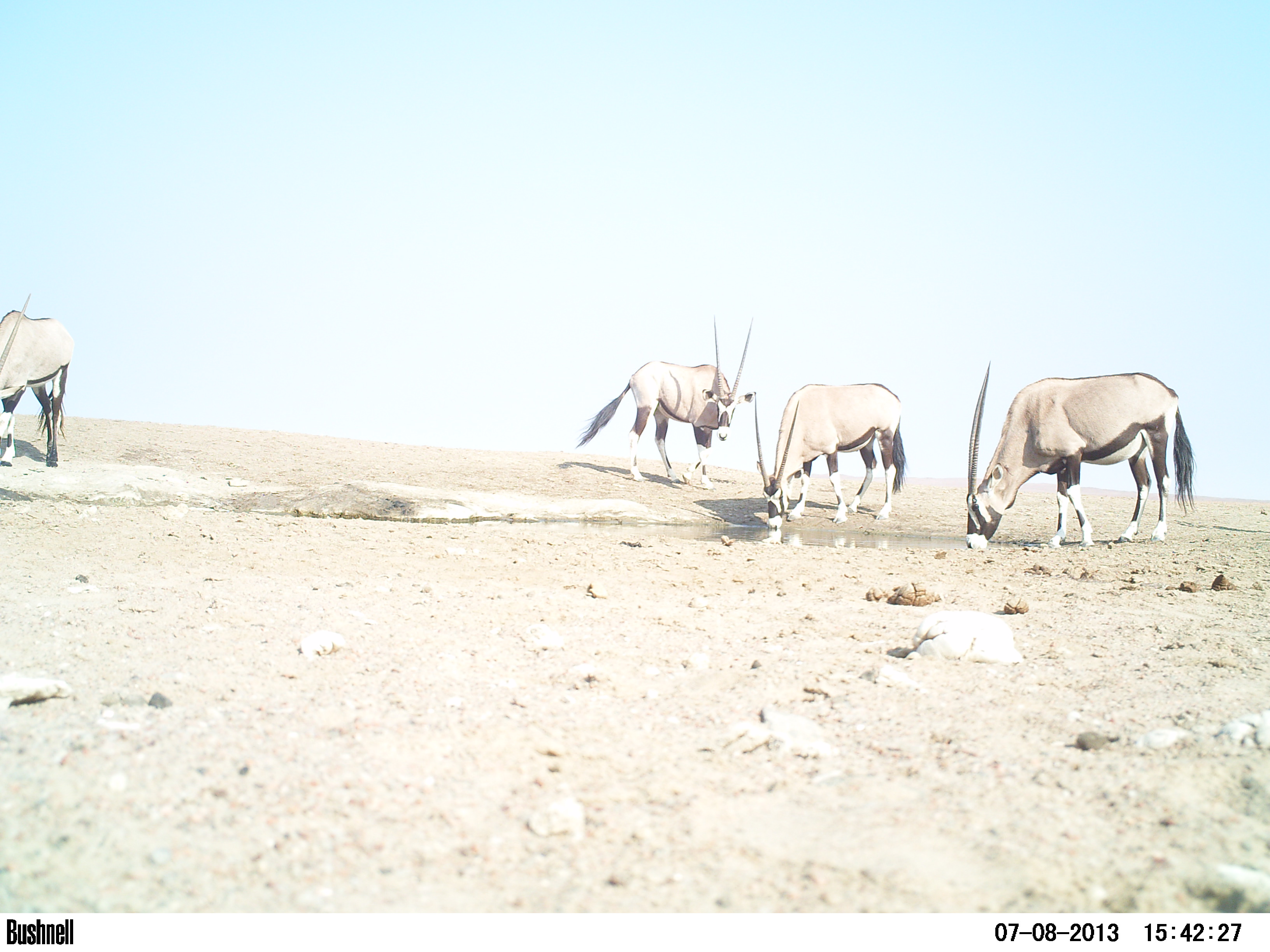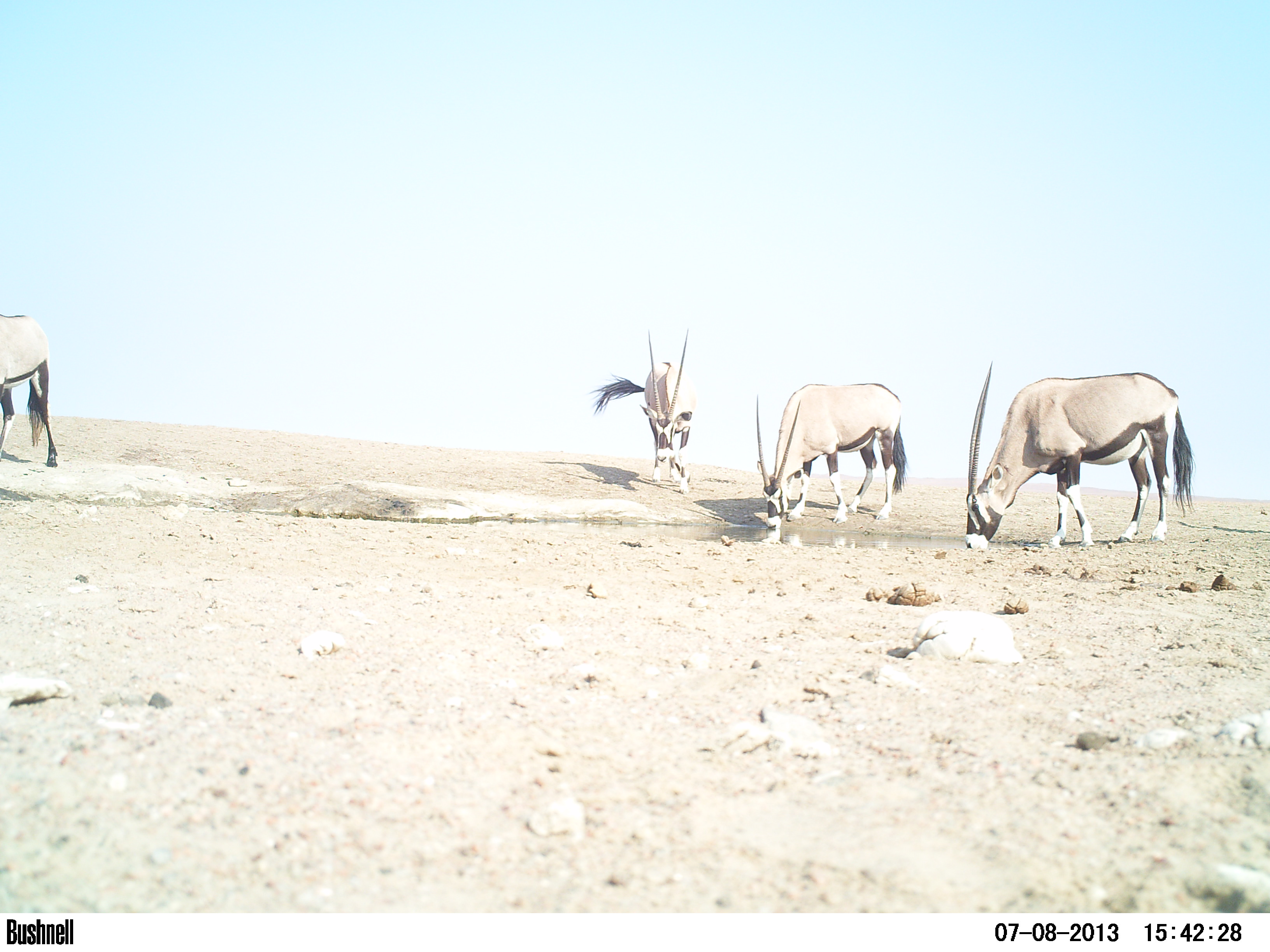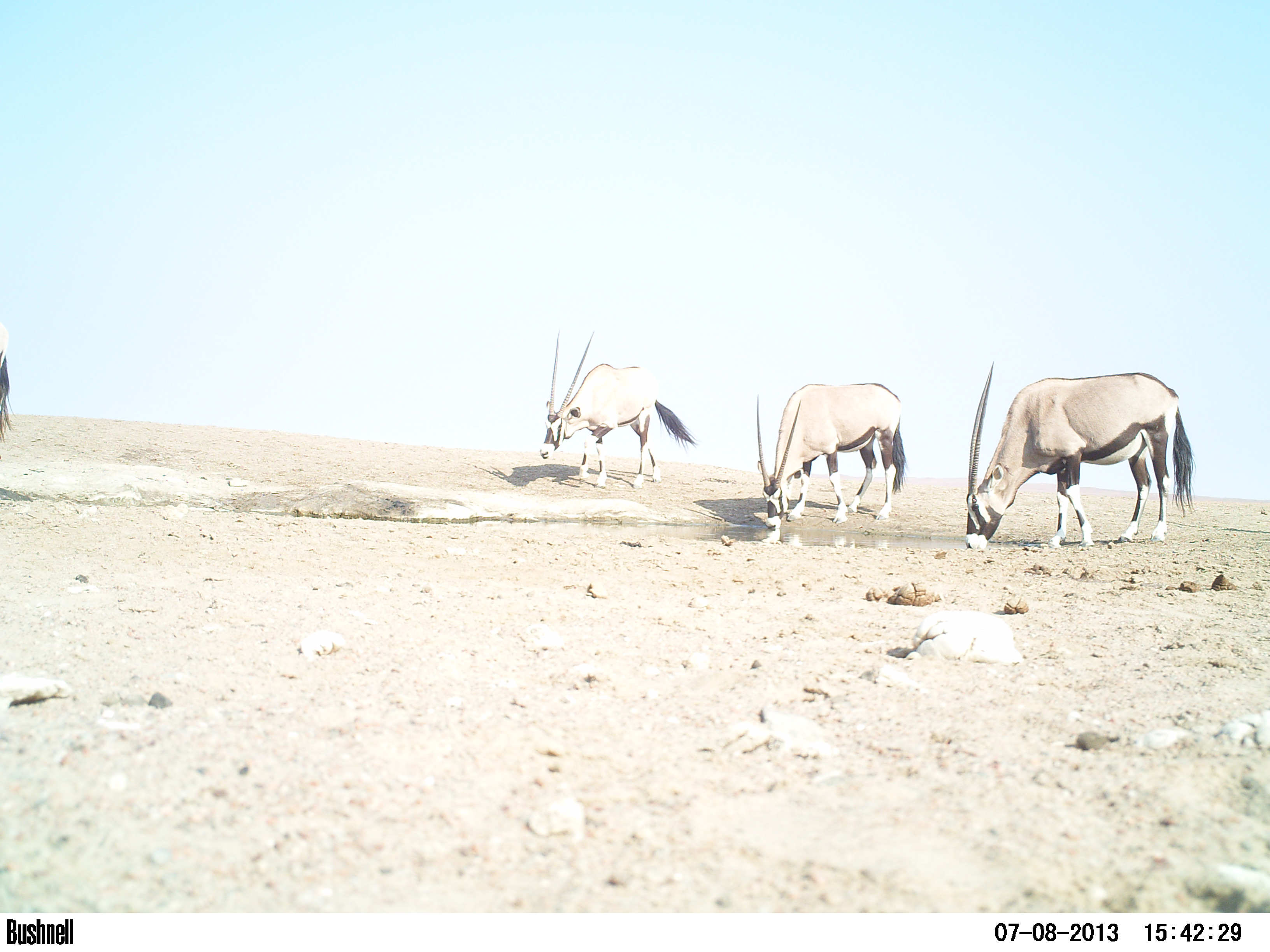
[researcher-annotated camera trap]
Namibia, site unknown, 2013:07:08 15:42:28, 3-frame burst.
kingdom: Animalia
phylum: Chordata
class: Mammalia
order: Artiodactyla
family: Bovidae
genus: Oryx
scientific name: Oryx gazella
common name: gemsbok